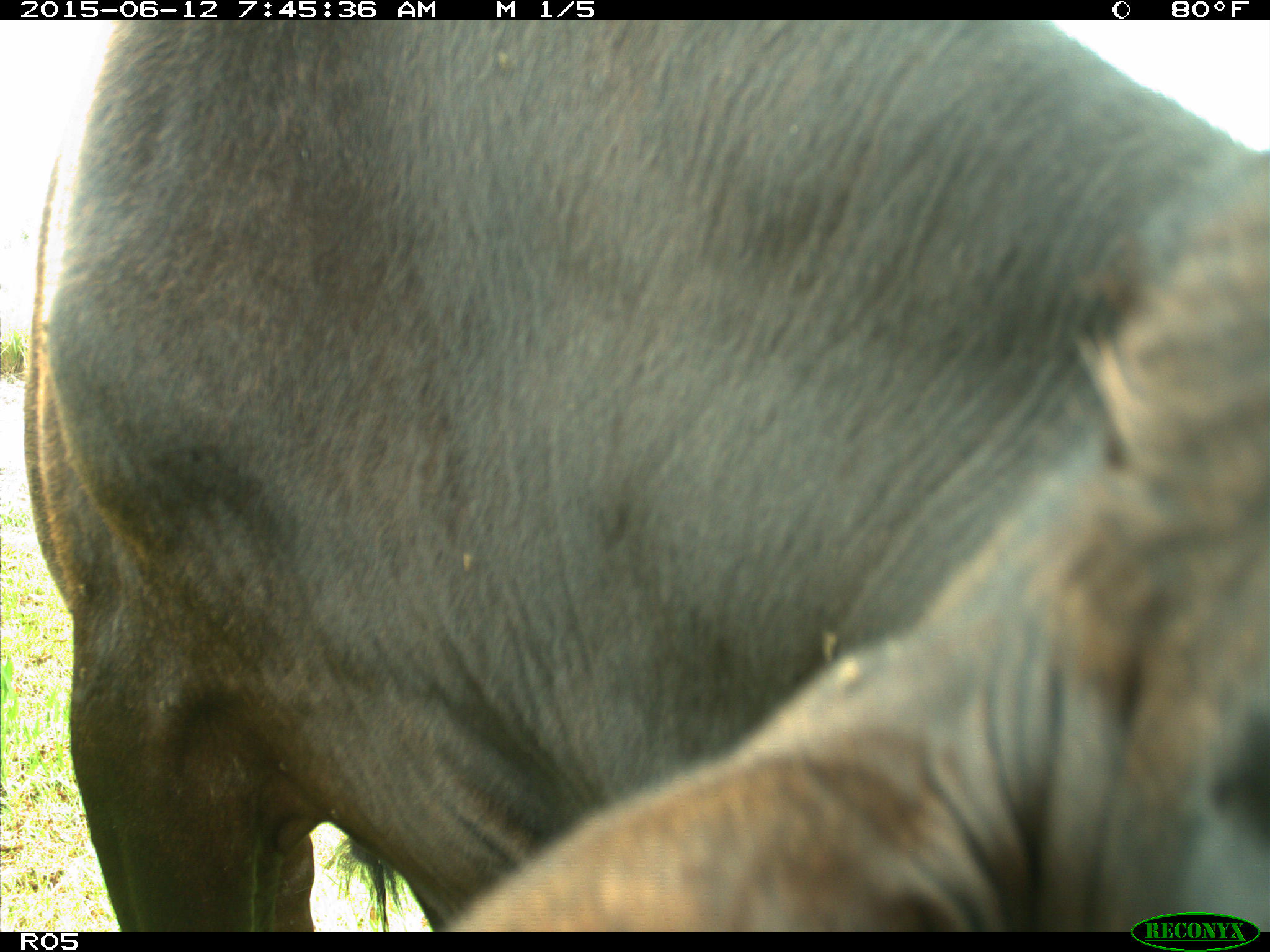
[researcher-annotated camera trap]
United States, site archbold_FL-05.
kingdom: Animalia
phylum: Chordata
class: Mammalia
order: Artiodactyla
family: Bovidae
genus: Bos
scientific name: Bos taurus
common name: domestic cow